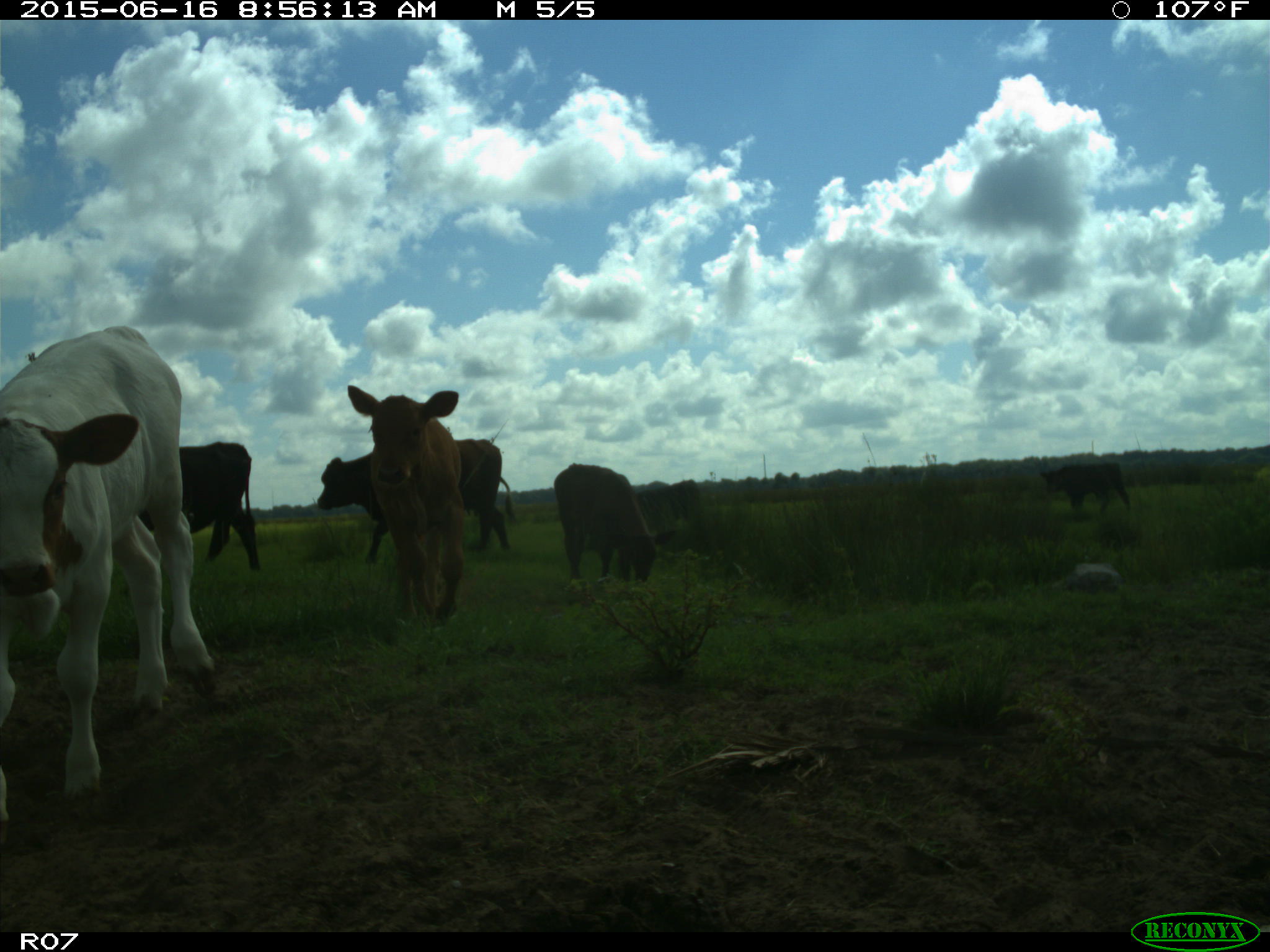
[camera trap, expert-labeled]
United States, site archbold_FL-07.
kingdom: Animalia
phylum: Chordata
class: Mammalia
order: Artiodactyla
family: Bovidae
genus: Bos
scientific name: Bos taurus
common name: domestic cow